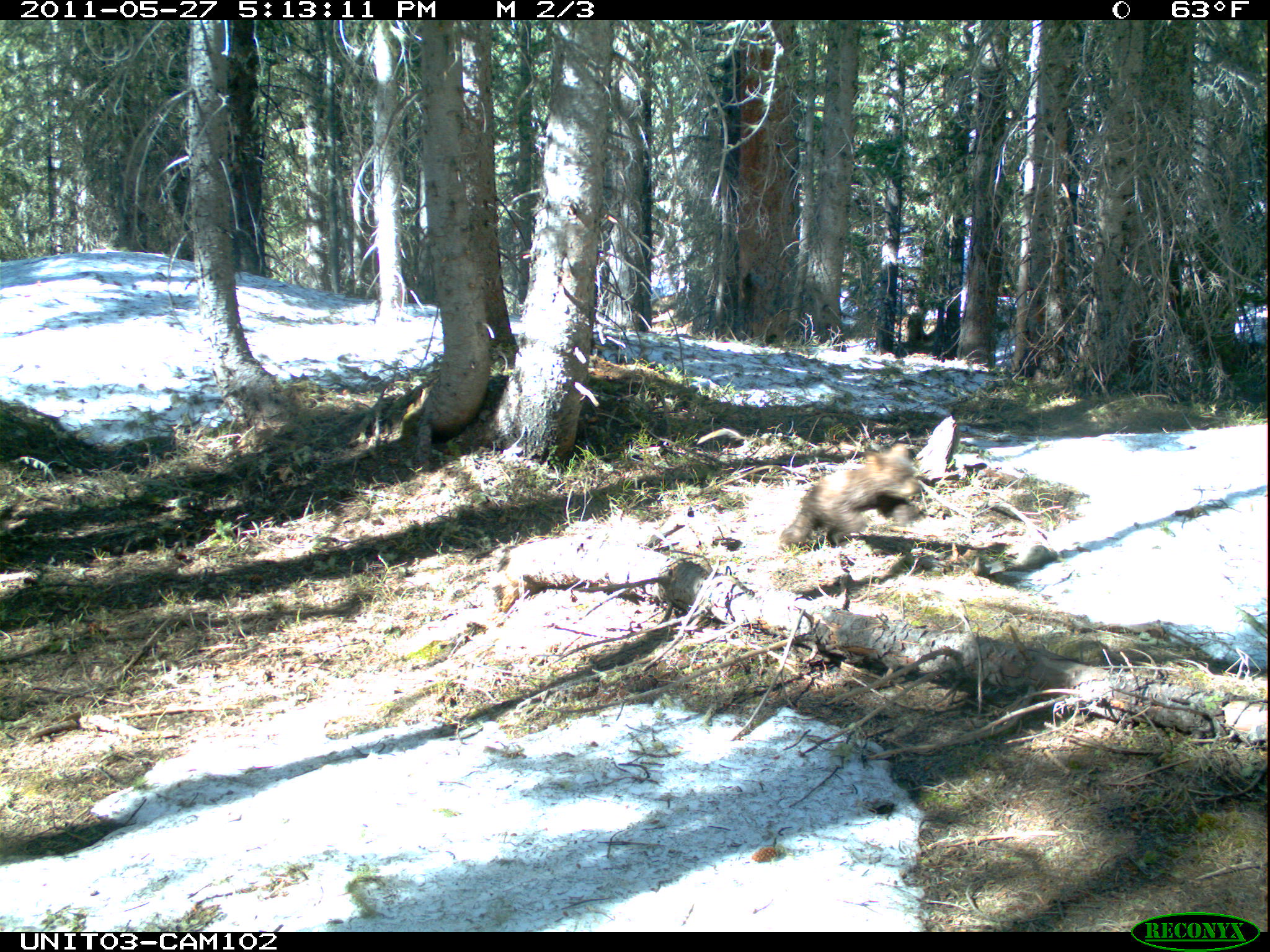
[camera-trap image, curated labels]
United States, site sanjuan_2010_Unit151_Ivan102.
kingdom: Animalia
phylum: Chordata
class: Mammalia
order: Carnivora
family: Ursidae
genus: Ursus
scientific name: Ursus americanus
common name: american black bear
Ursus americanus (american black bear).